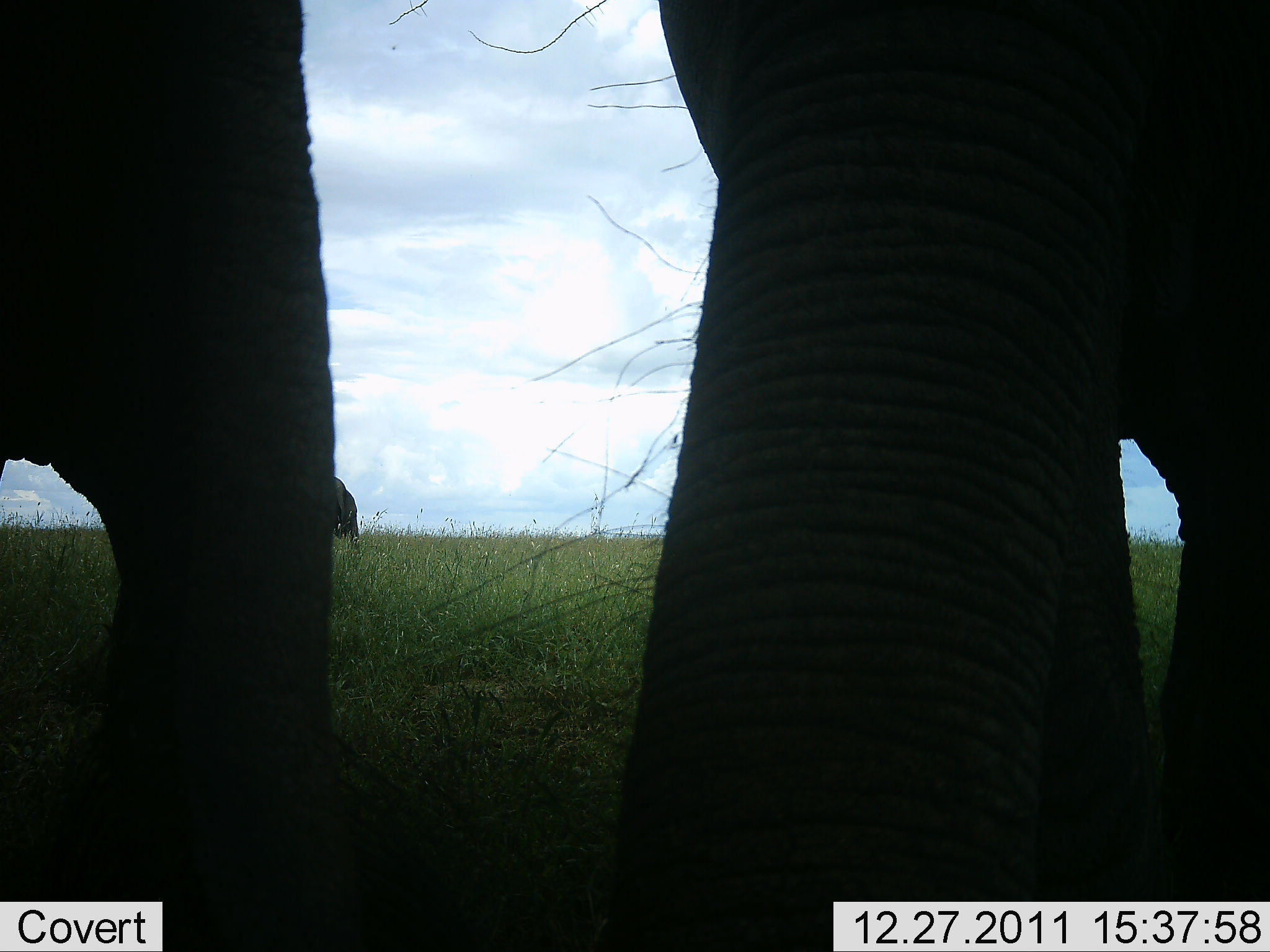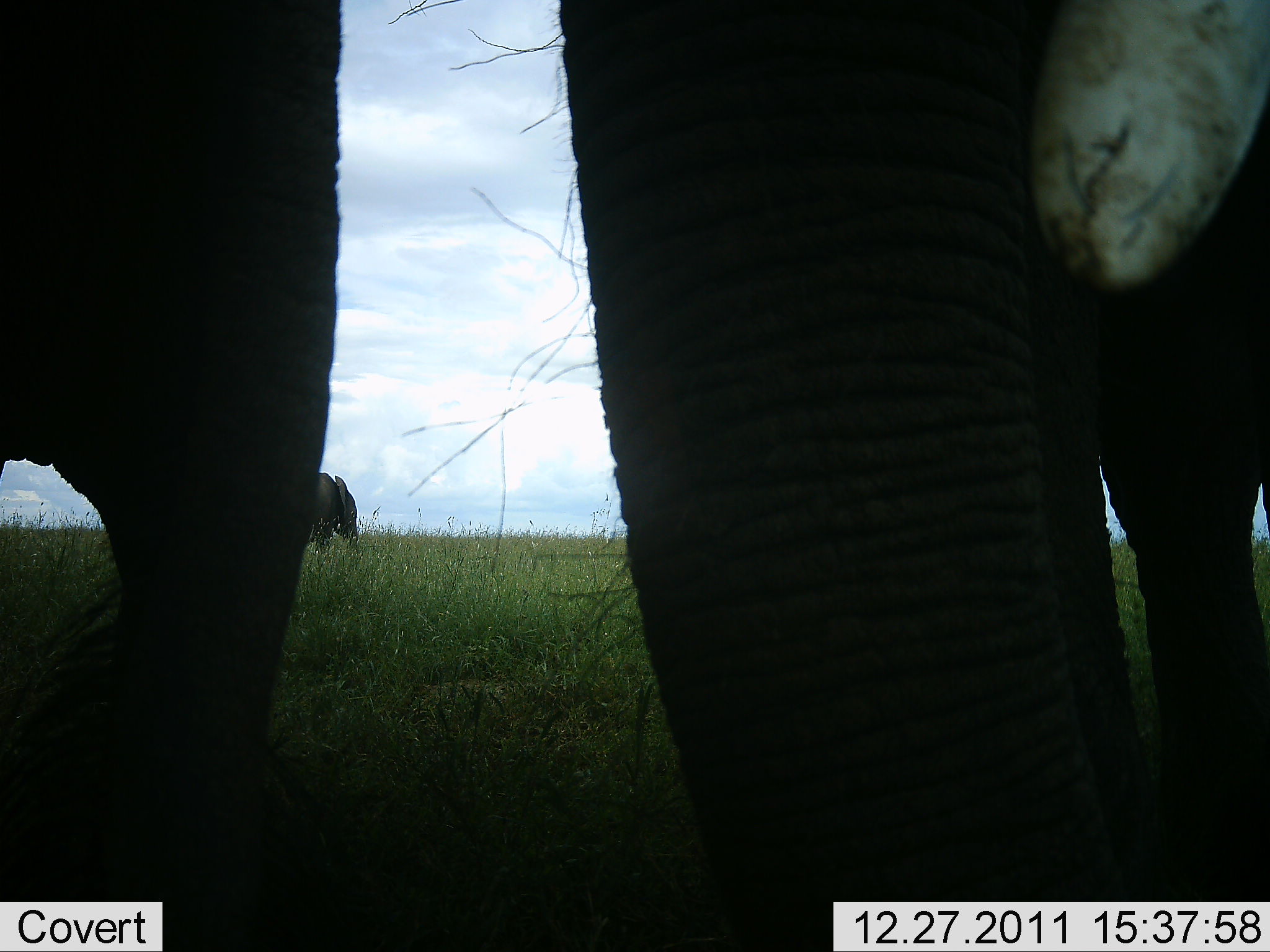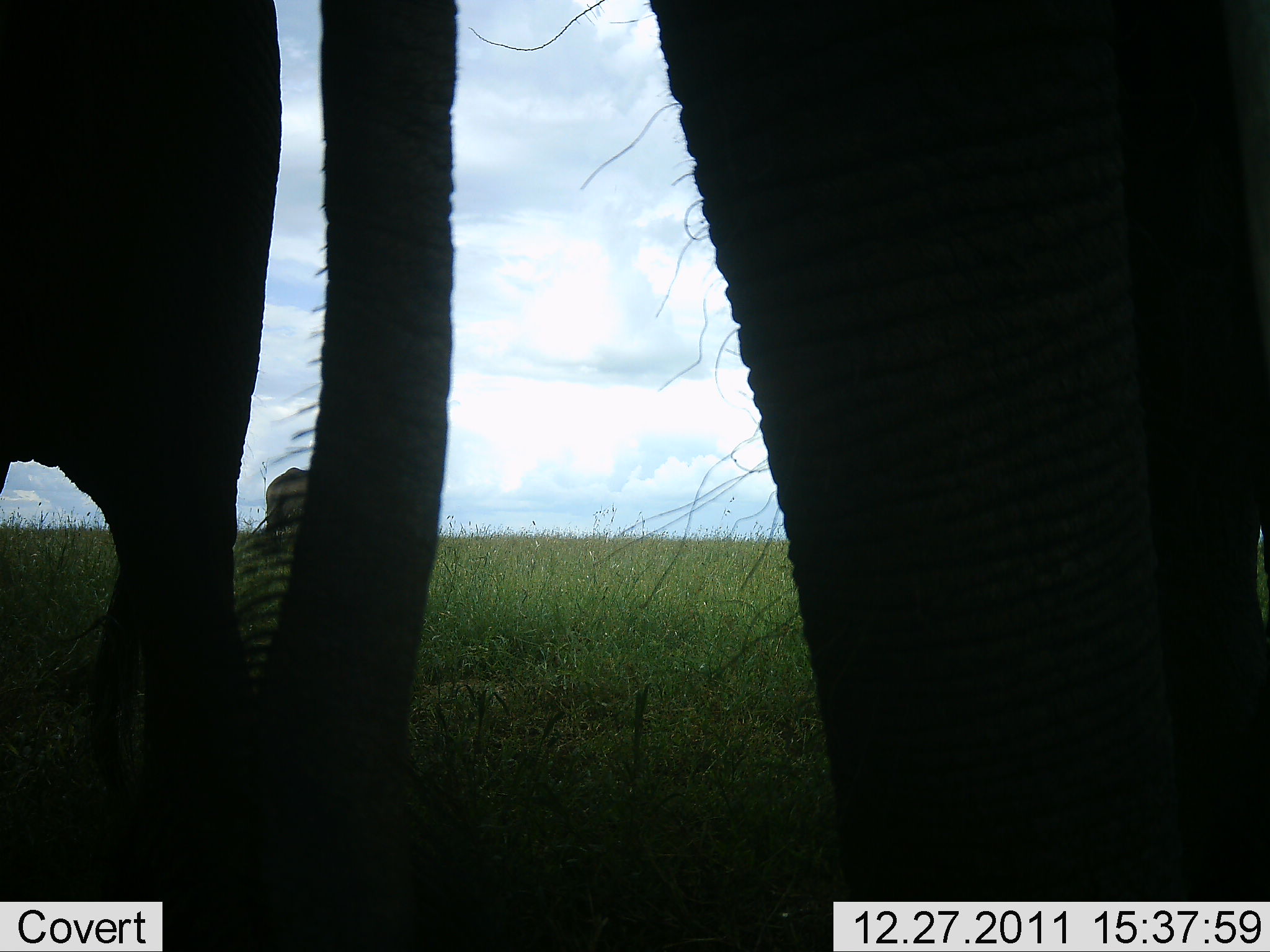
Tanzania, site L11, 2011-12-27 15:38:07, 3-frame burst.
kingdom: Animalia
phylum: Chordata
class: Mammalia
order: Proboscidea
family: Elephantidae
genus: Loxodonta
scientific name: Loxodonta africana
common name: african bush elephant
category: elephant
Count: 3.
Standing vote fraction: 72%.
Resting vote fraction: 0%.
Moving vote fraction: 22%.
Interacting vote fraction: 0%.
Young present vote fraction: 0%.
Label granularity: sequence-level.